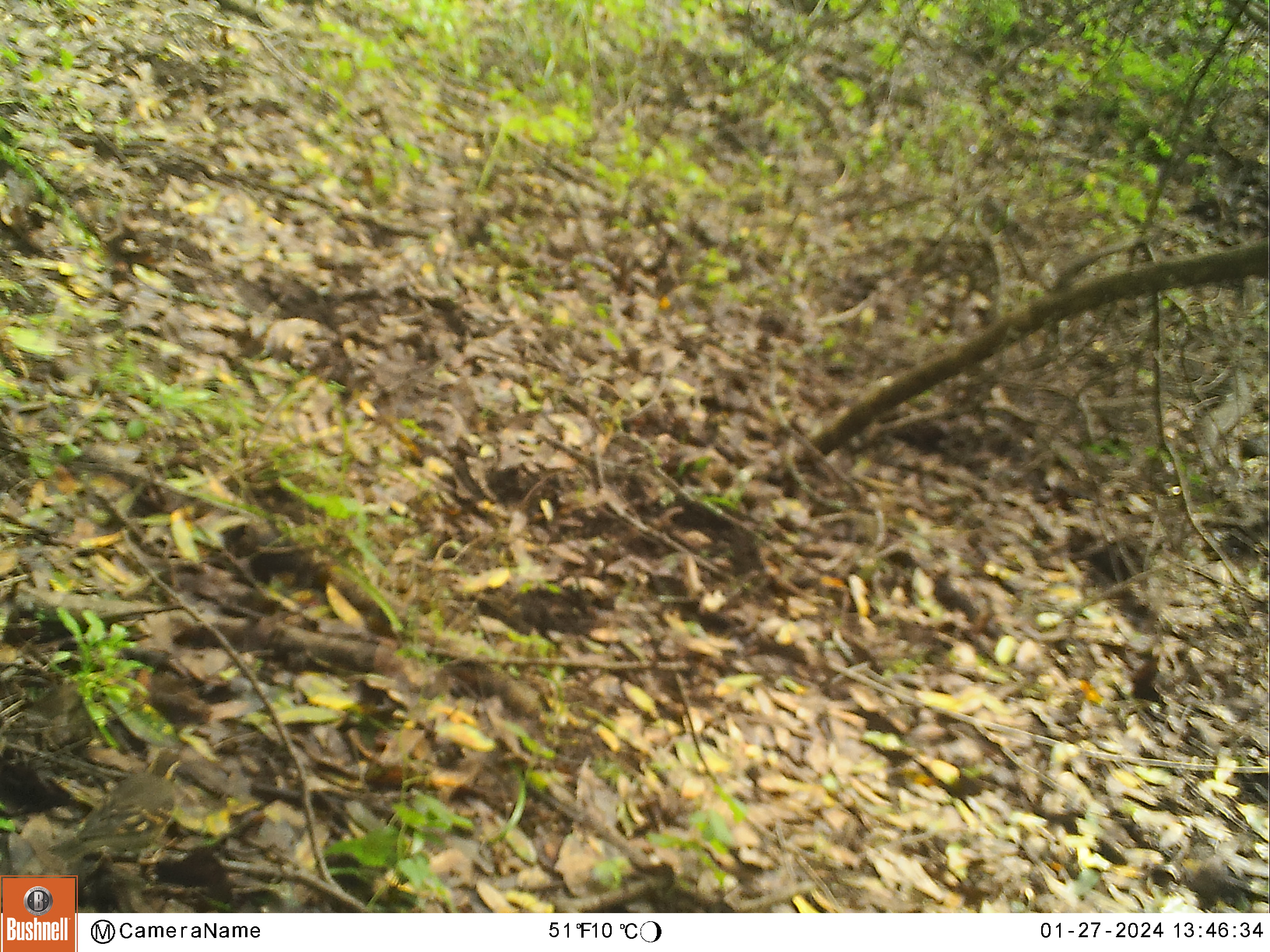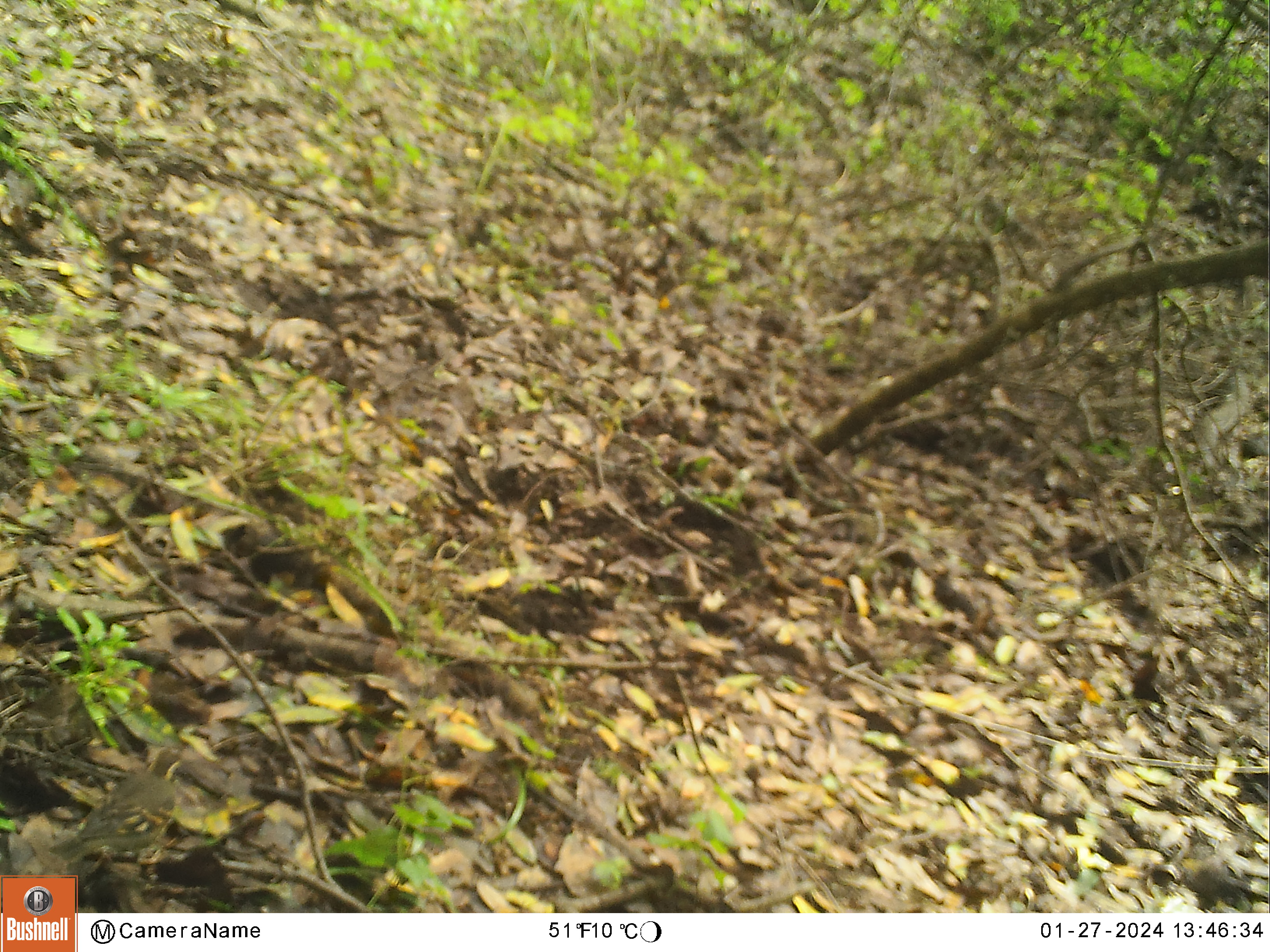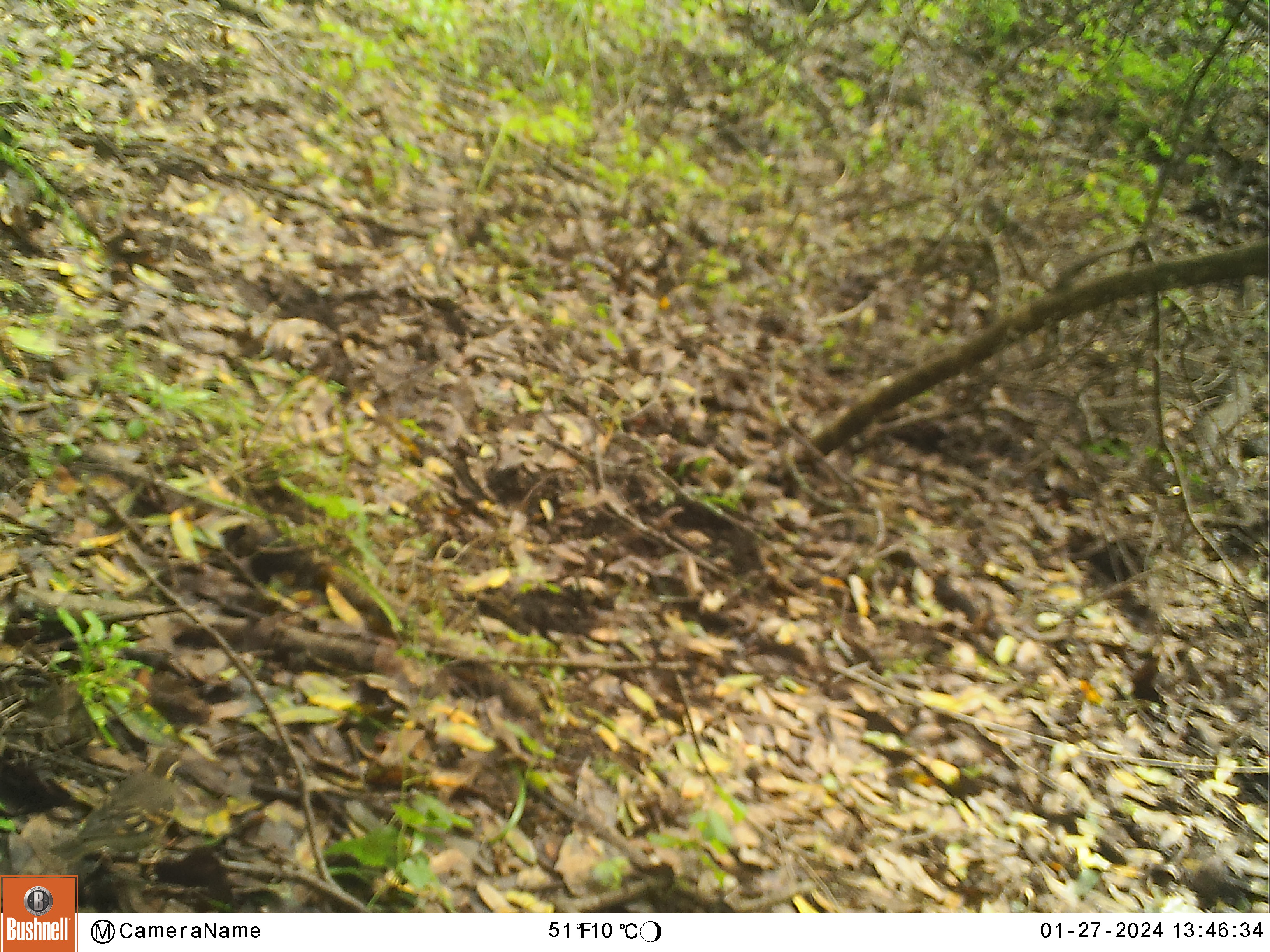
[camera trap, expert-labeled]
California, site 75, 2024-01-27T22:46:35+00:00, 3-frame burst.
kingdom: Animalia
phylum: Chordata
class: Aves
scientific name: Aves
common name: bird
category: unknown bird